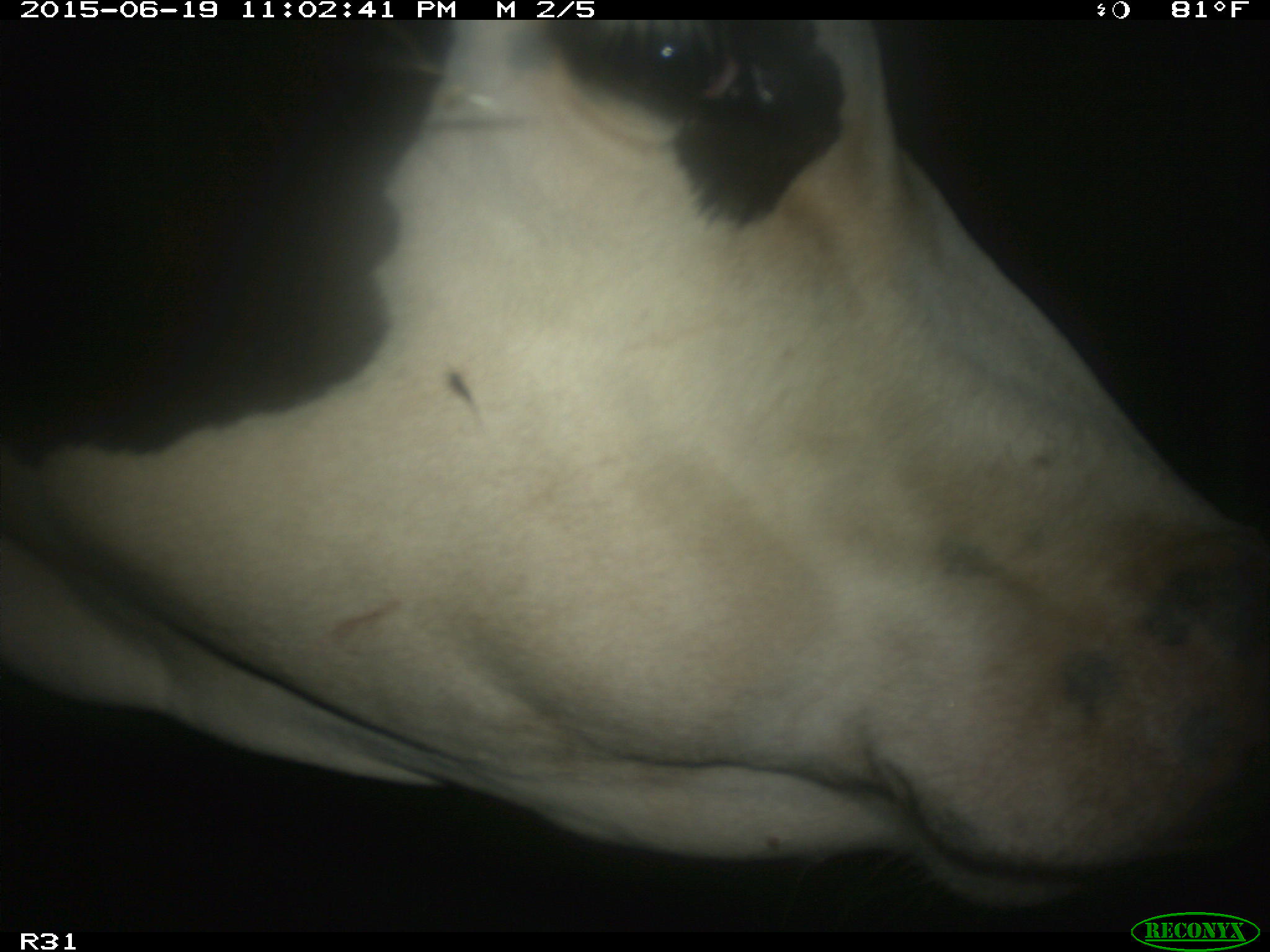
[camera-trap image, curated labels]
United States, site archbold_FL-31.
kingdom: Animalia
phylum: Chordata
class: Mammalia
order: Artiodactyla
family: Bovidae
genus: Bos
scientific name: Bos taurus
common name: domestic cow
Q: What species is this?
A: Bos taurus (domestic cow).